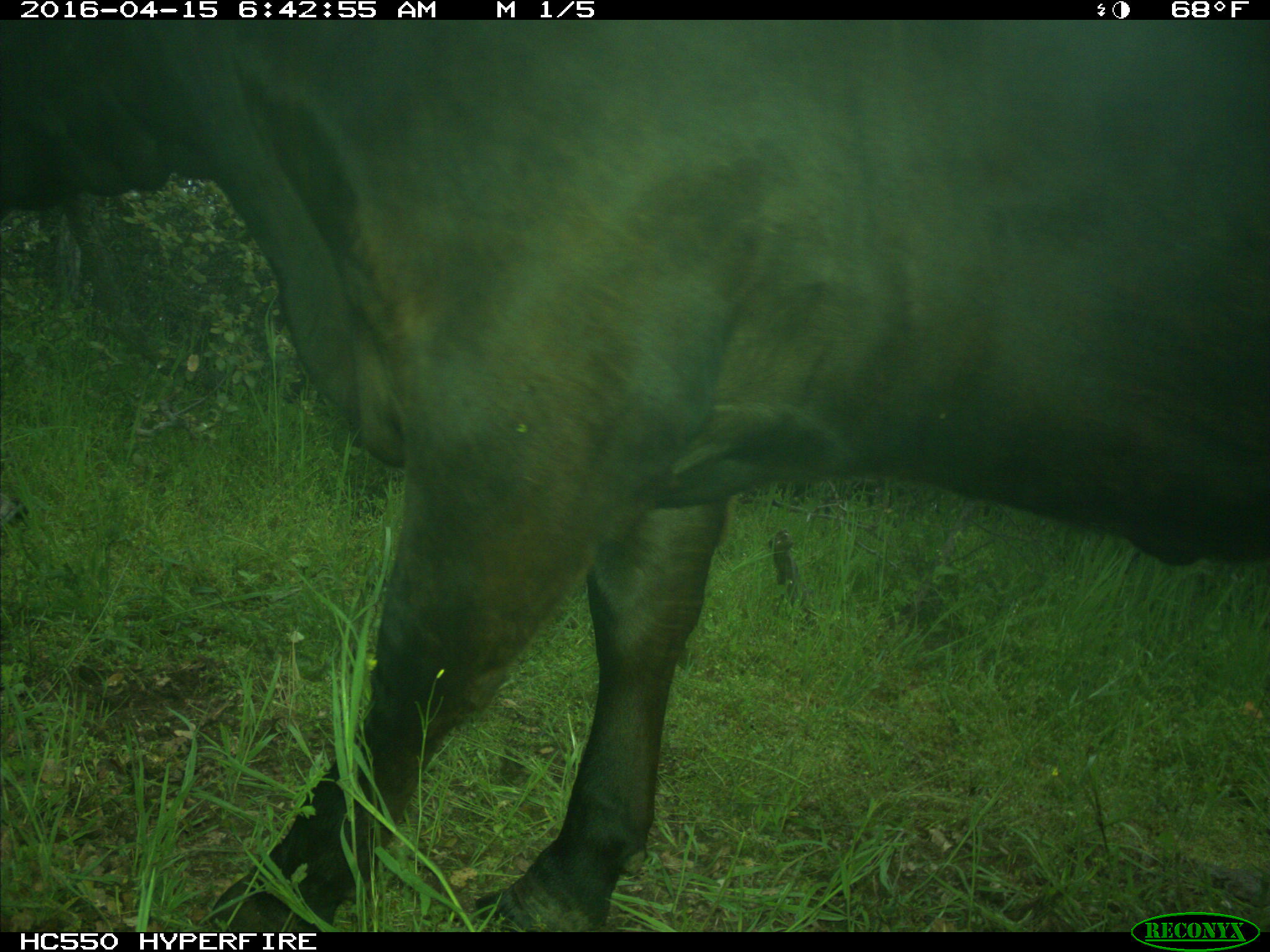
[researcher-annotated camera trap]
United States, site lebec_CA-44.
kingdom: Animalia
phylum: Chordata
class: Mammalia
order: Artiodactyla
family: Bovidae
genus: Bos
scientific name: Bos taurus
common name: domestic cow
Bos taurus (domestic cow).